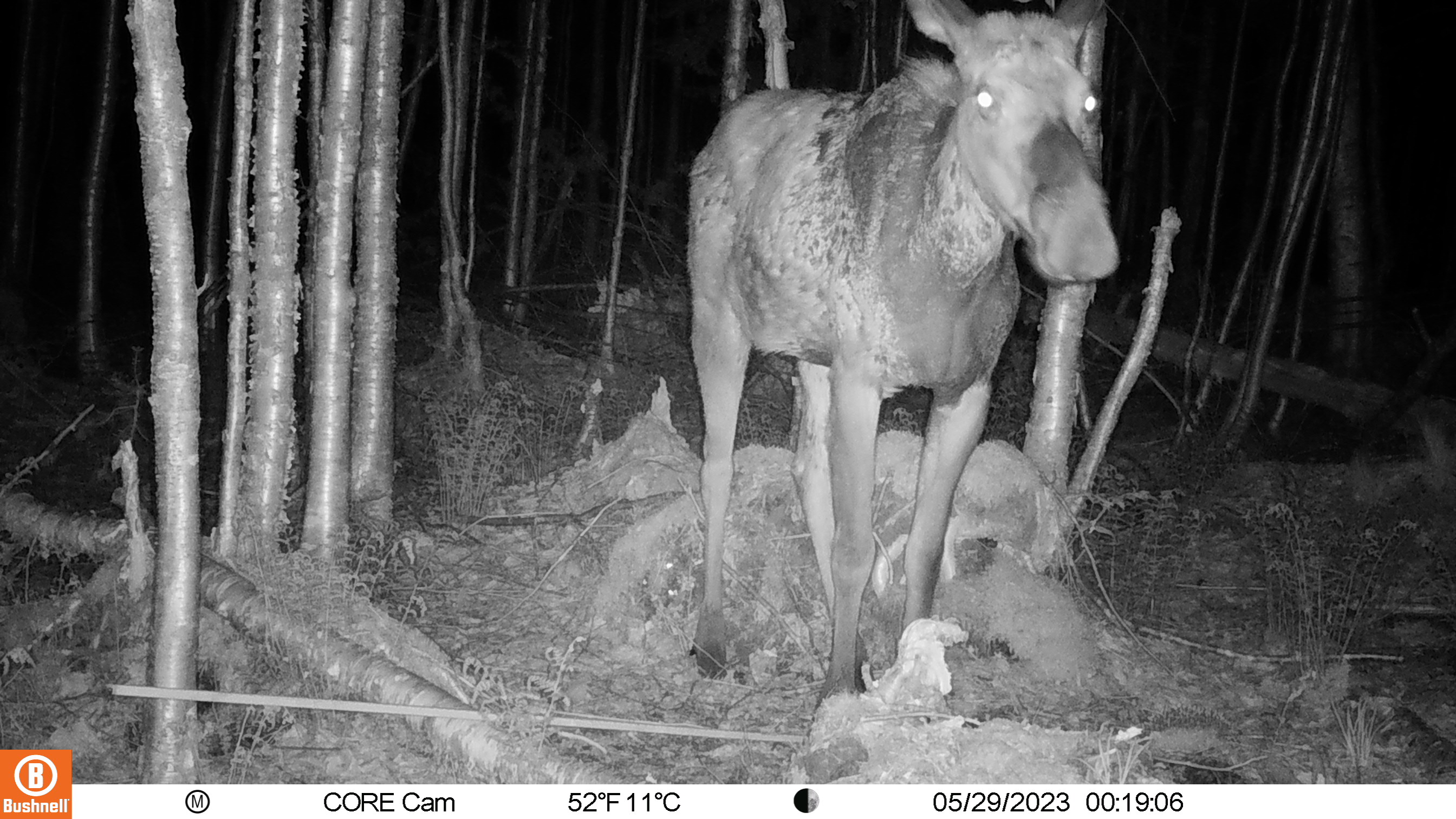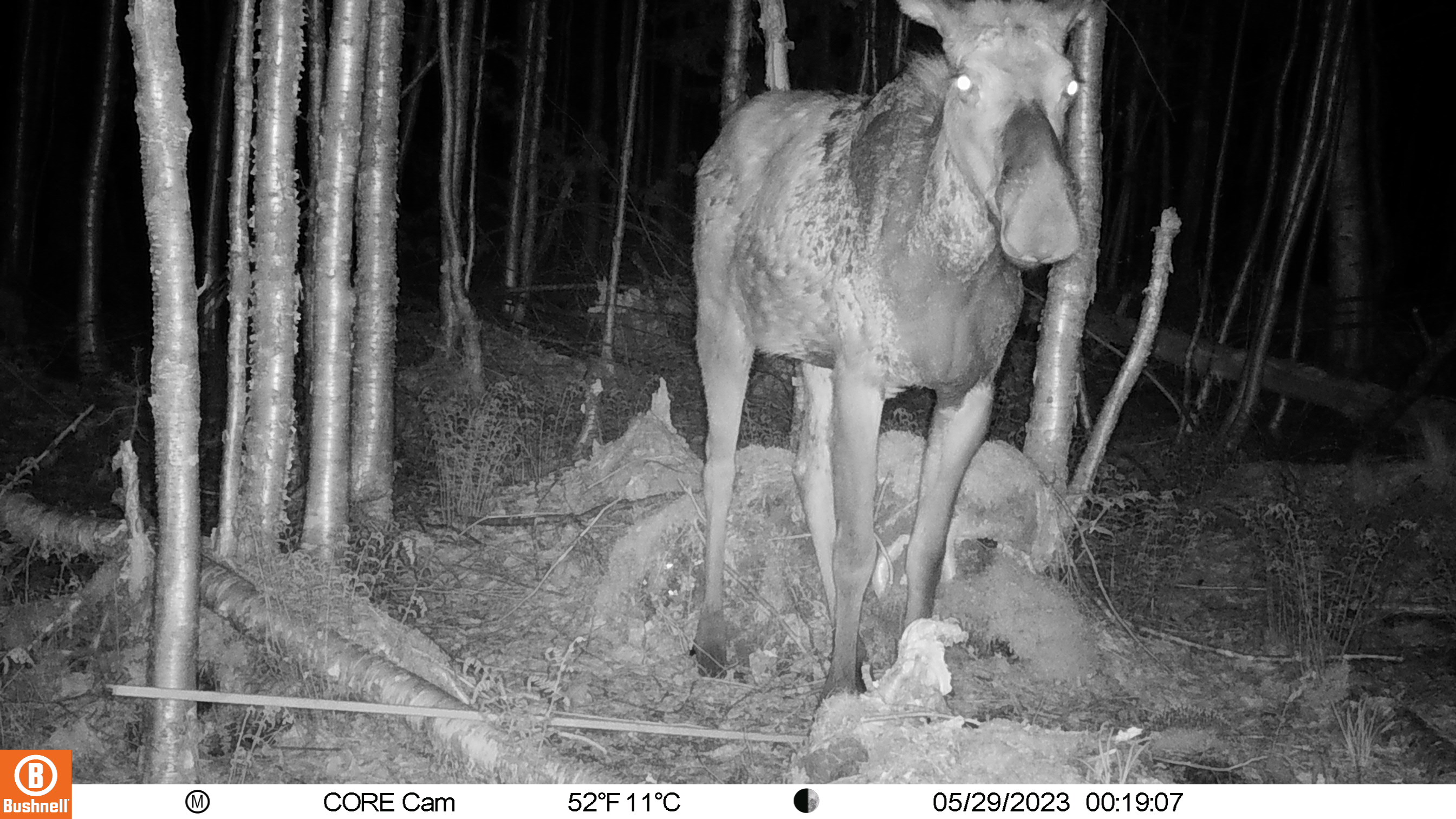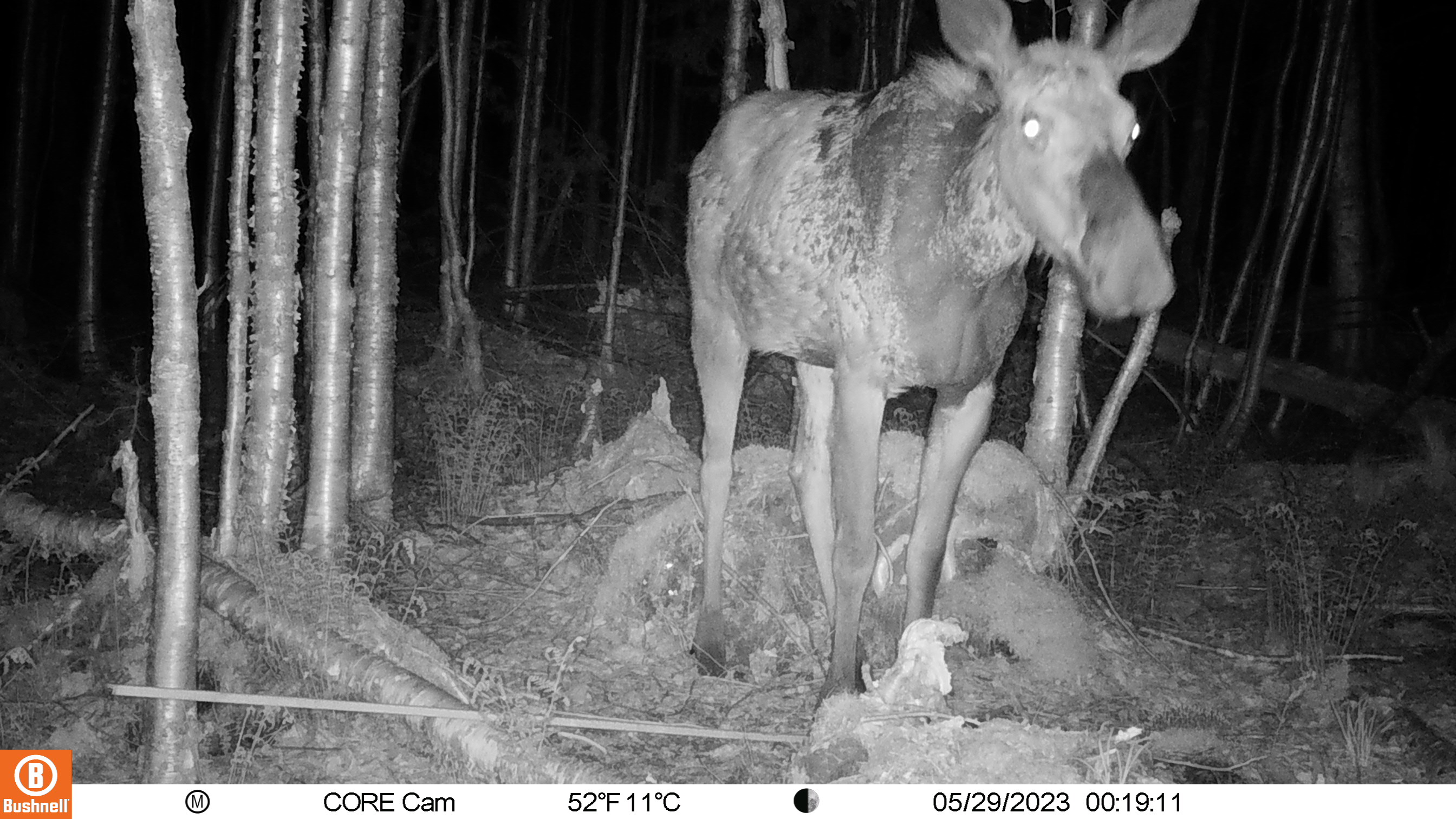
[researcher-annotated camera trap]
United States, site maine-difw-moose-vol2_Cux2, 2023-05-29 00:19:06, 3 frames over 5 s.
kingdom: Animalia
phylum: Chordata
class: Mammalia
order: Artiodactyla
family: Cervidae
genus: Alces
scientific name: Alces alces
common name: moose